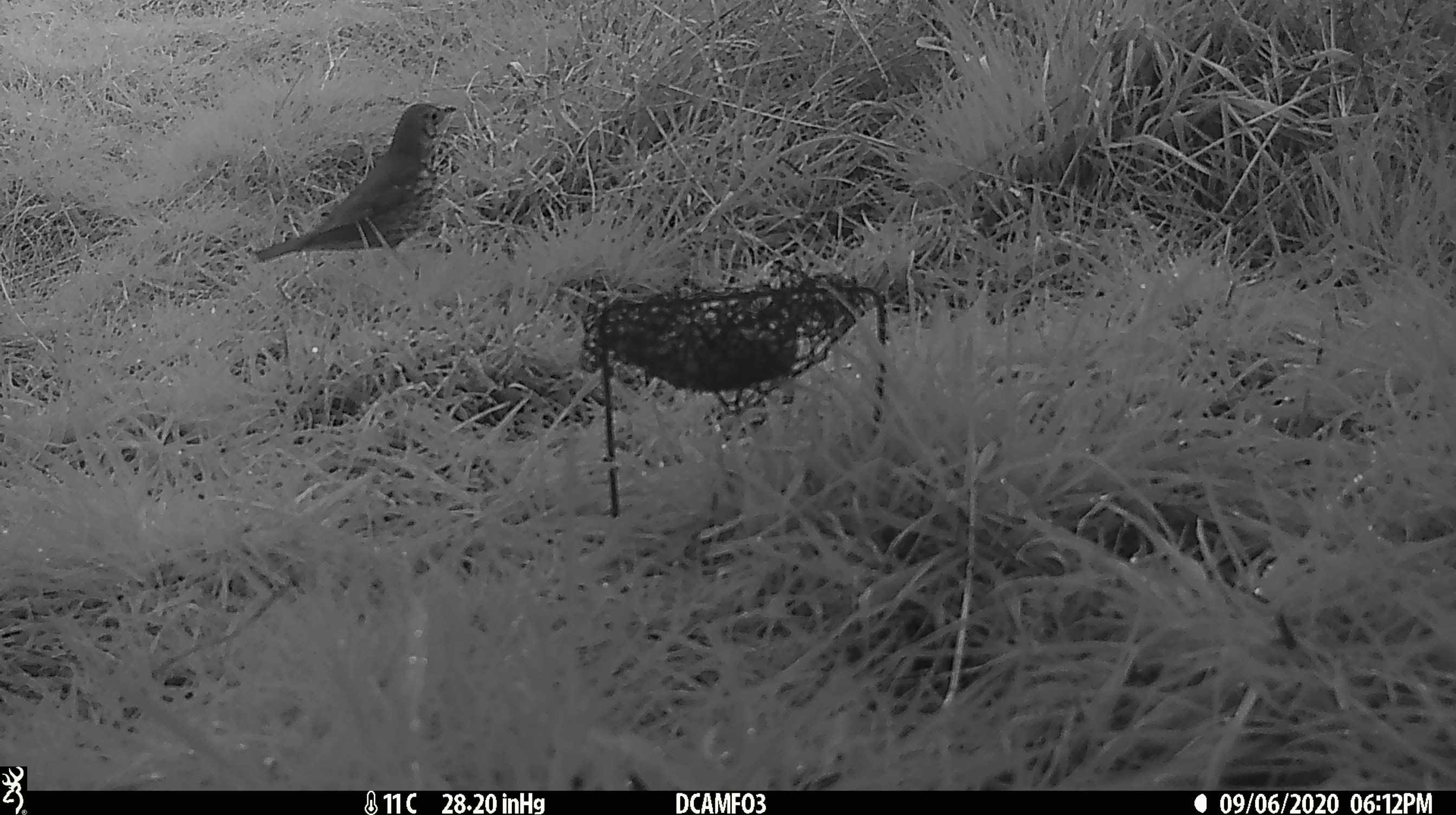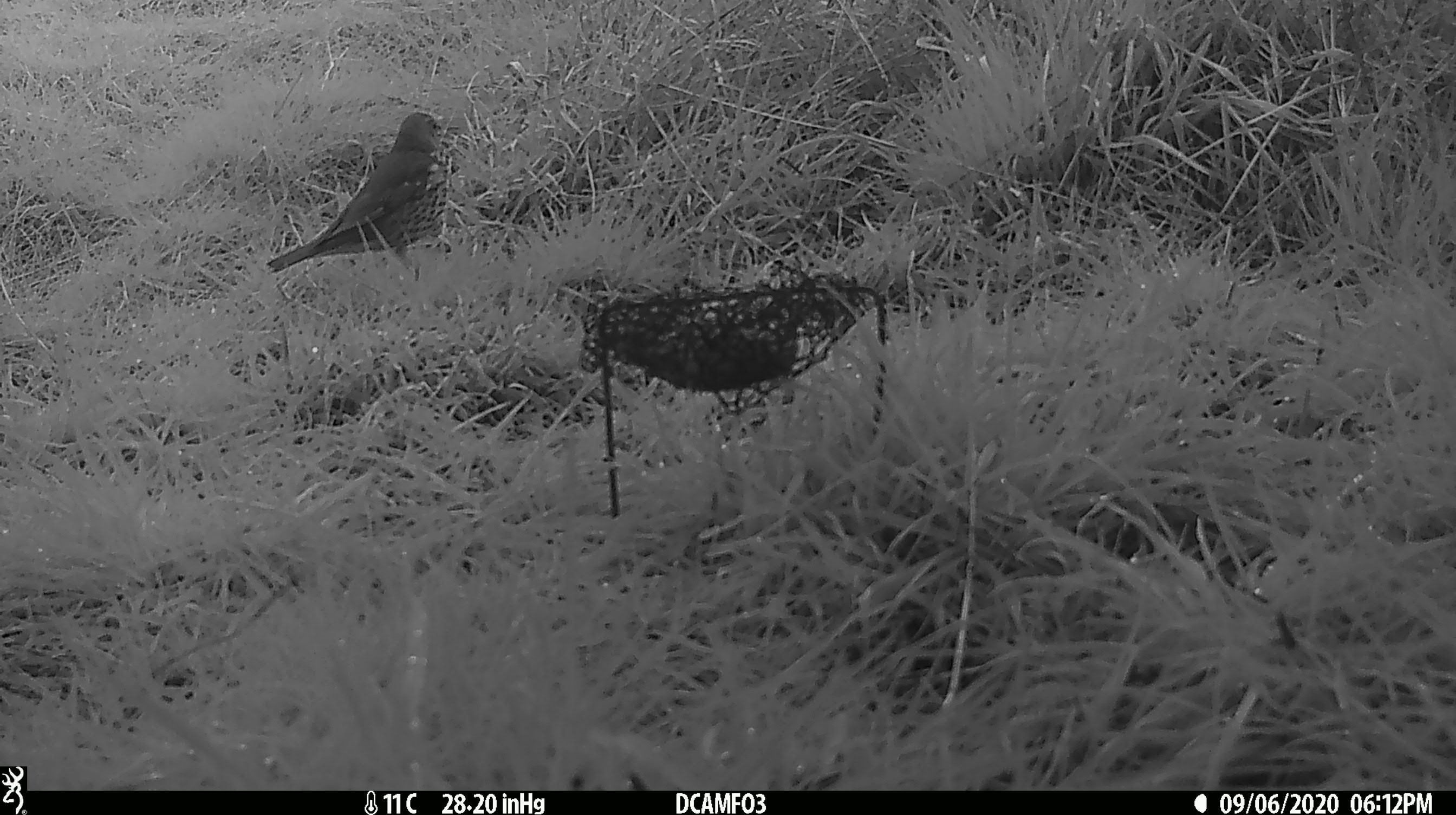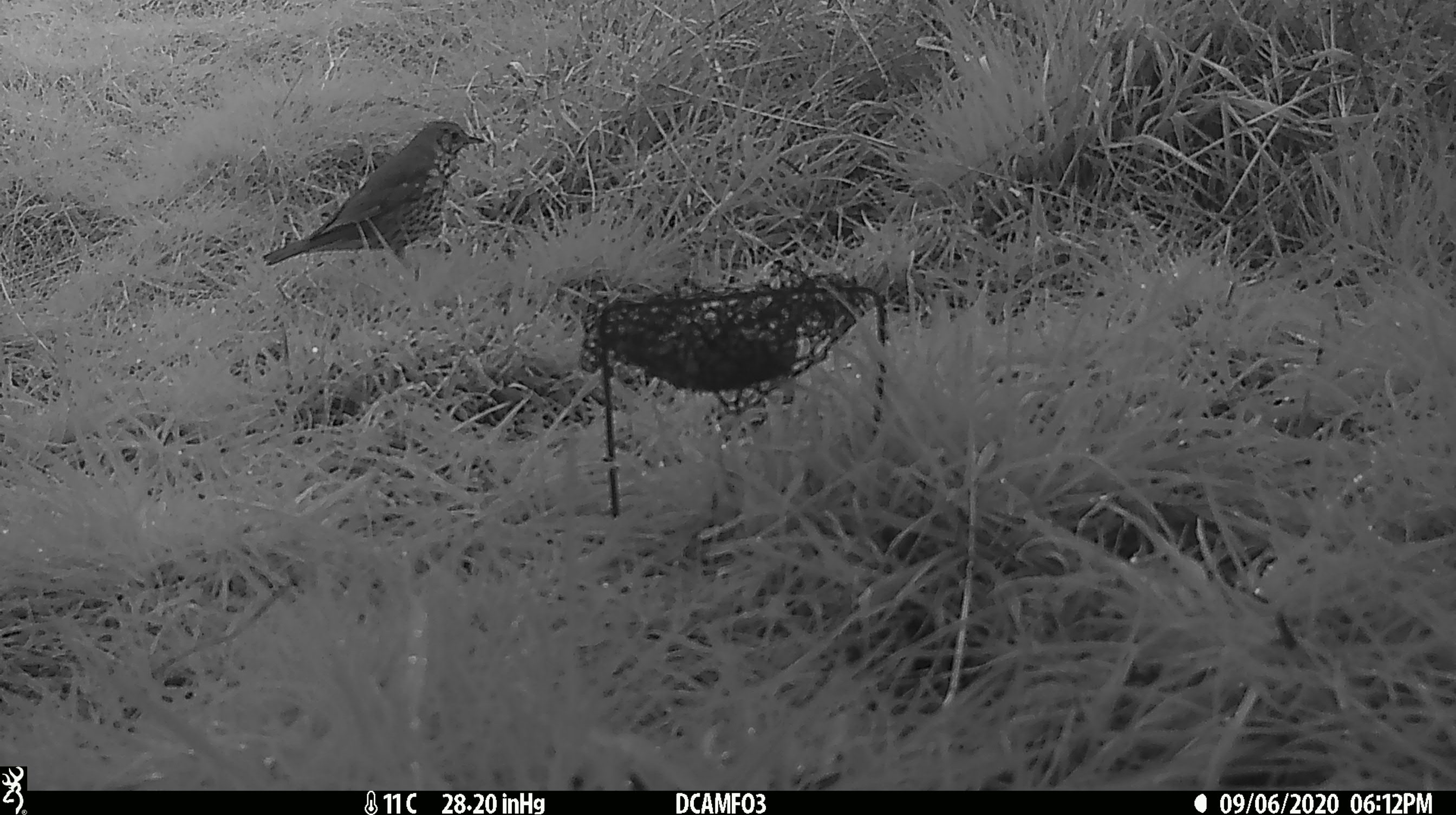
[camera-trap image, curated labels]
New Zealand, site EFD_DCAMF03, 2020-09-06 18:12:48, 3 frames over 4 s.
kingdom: Animalia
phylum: Chordata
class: Aves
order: Passeriformes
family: Turdidae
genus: Turdus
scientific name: Turdus philomelos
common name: song thrush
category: thrush